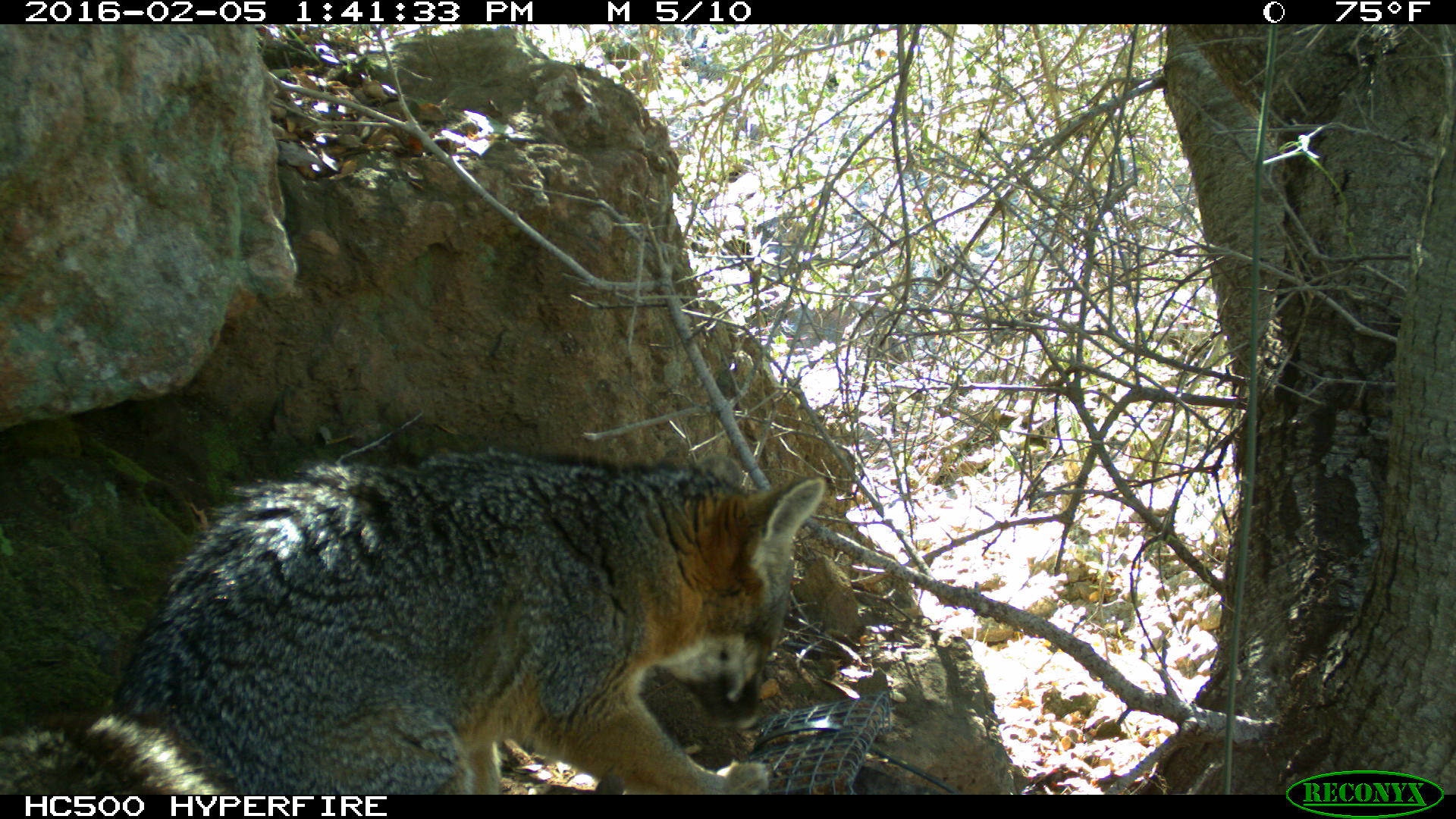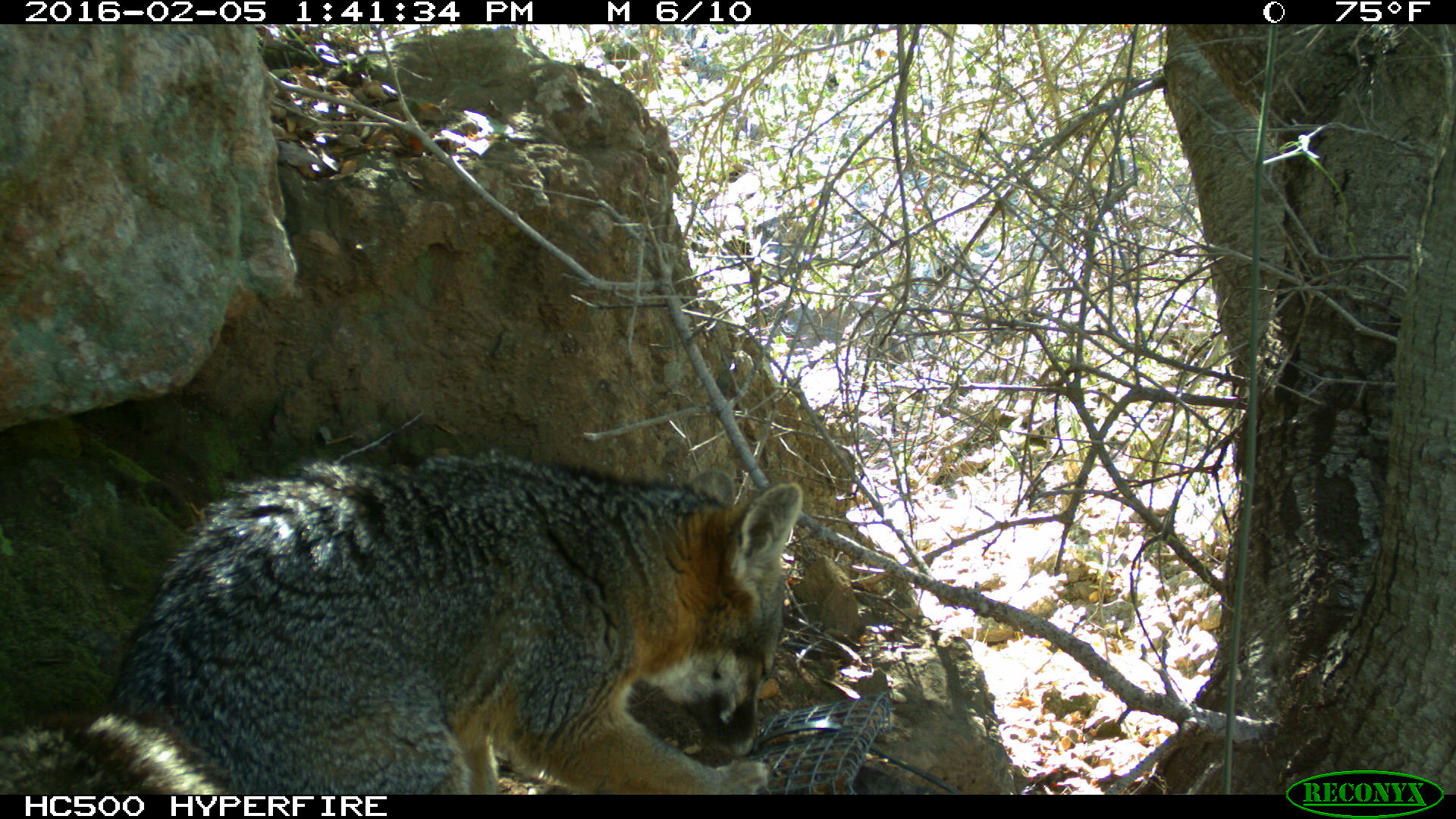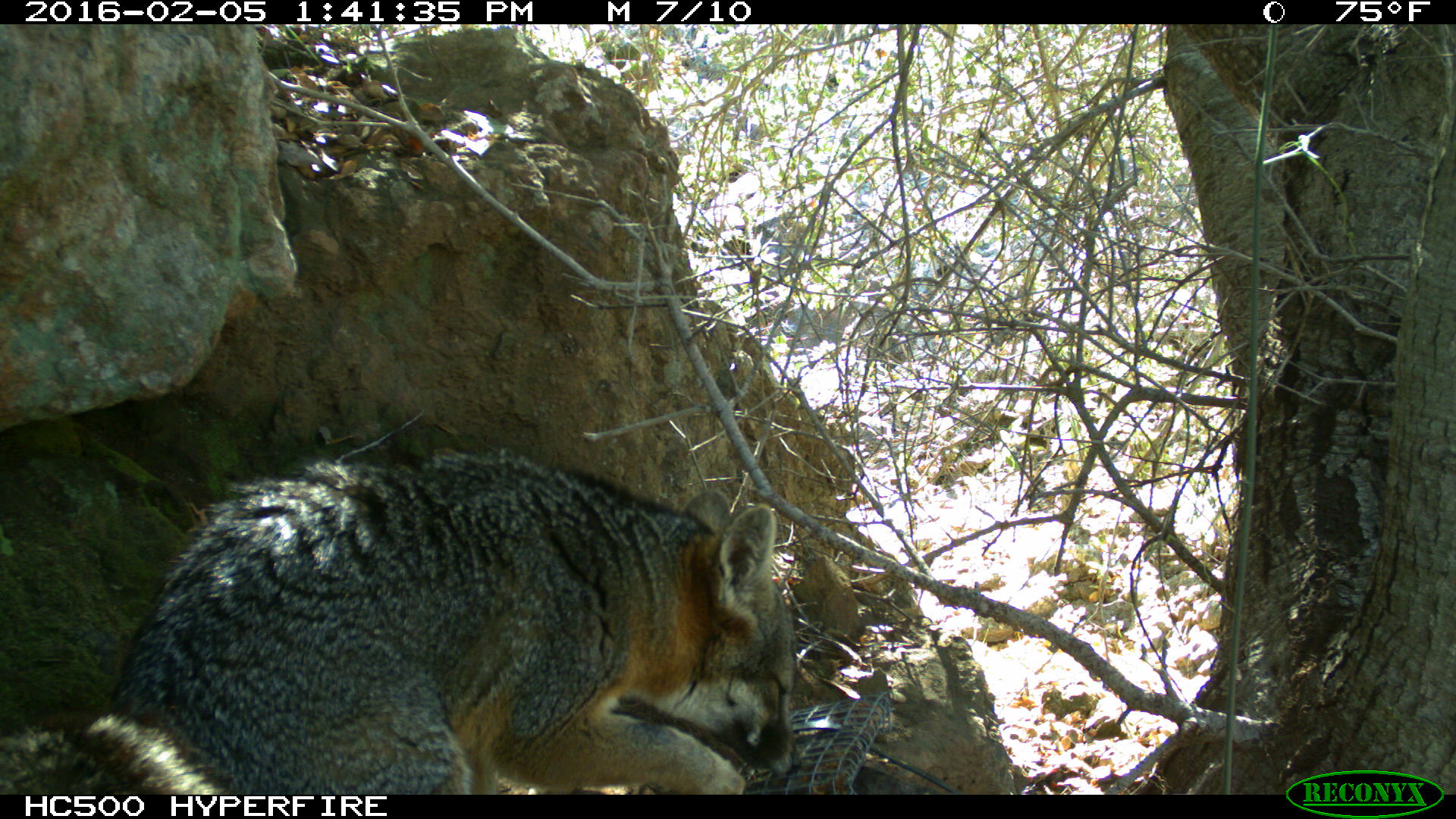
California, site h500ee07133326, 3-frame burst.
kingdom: Animalia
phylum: Chordata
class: Mammalia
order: Carnivora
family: Canidae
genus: Urocyon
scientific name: Urocyon littoralis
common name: island fox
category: fox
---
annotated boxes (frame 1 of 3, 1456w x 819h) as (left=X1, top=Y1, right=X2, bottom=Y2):
fox: (left=0, top=443, right=823, bottom=794)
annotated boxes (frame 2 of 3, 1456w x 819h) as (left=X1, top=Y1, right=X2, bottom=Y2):
fox: (left=0, top=450, right=803, bottom=795)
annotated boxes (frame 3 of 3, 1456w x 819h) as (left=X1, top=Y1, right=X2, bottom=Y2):
fox: (left=0, top=451, right=803, bottom=794)